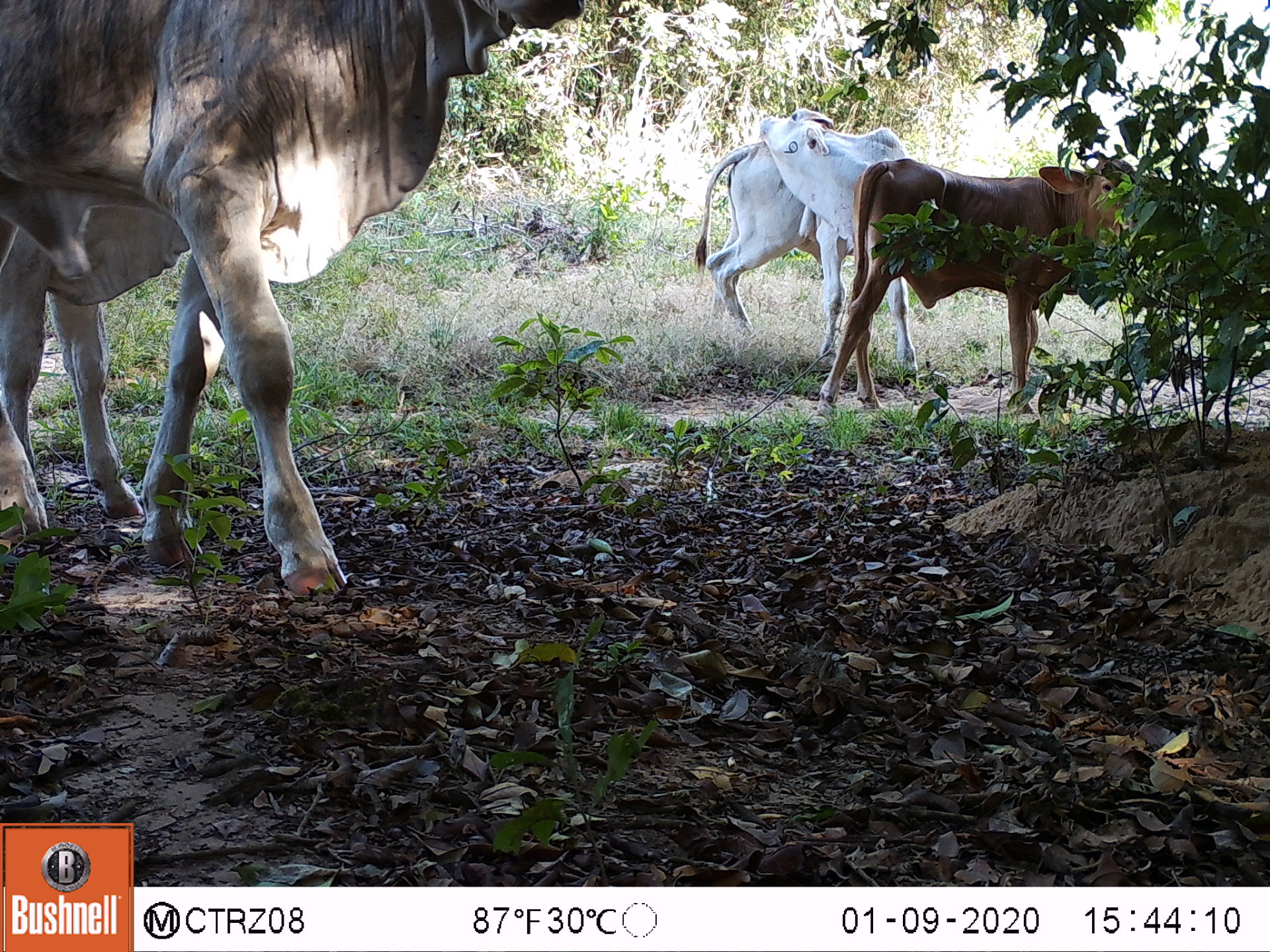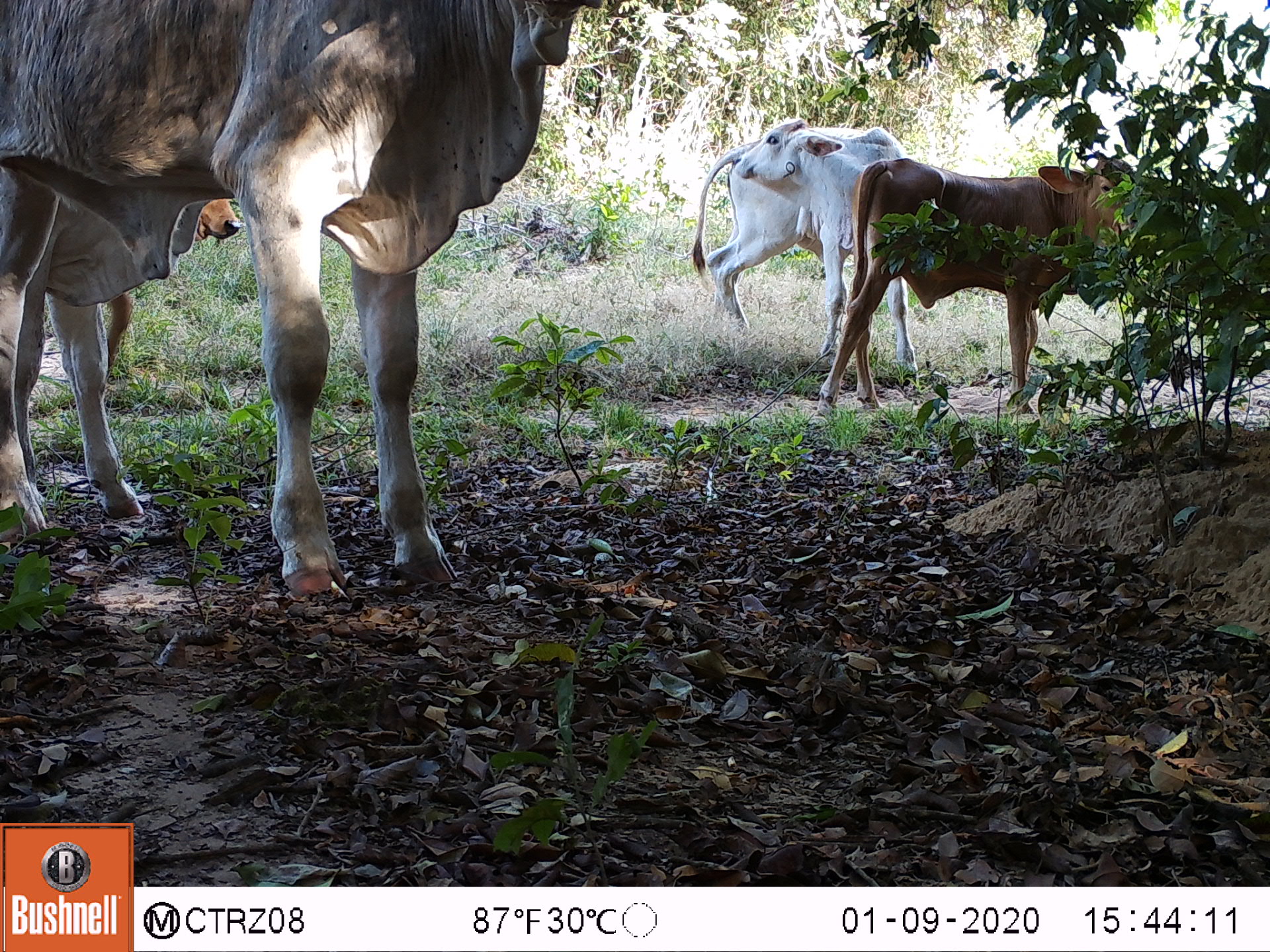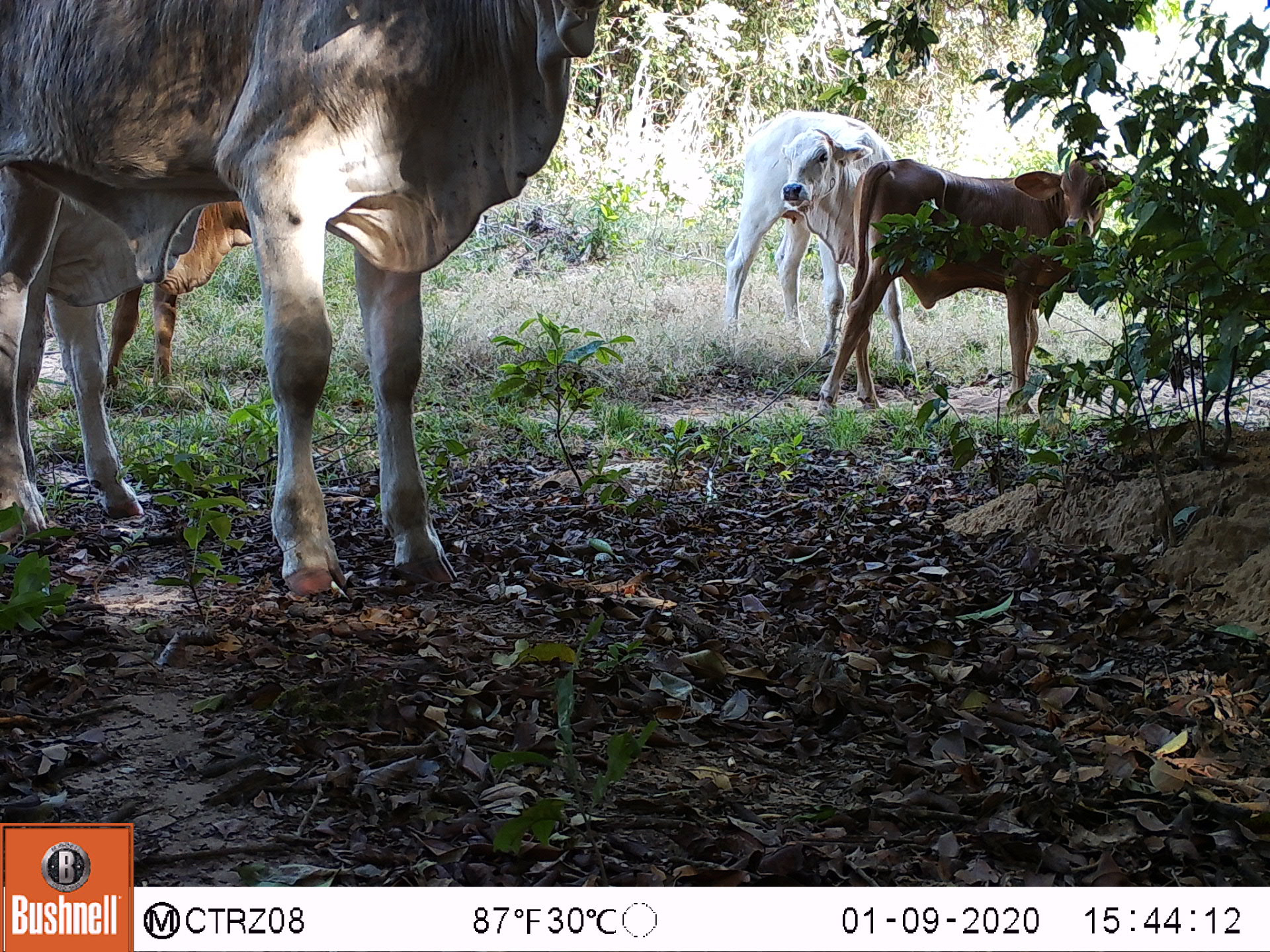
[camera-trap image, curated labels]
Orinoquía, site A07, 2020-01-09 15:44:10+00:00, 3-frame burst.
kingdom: Animalia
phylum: Chordata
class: Mammalia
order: Artiodactyla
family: Bovidae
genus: Bos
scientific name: Bos taurus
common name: cow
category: cattle